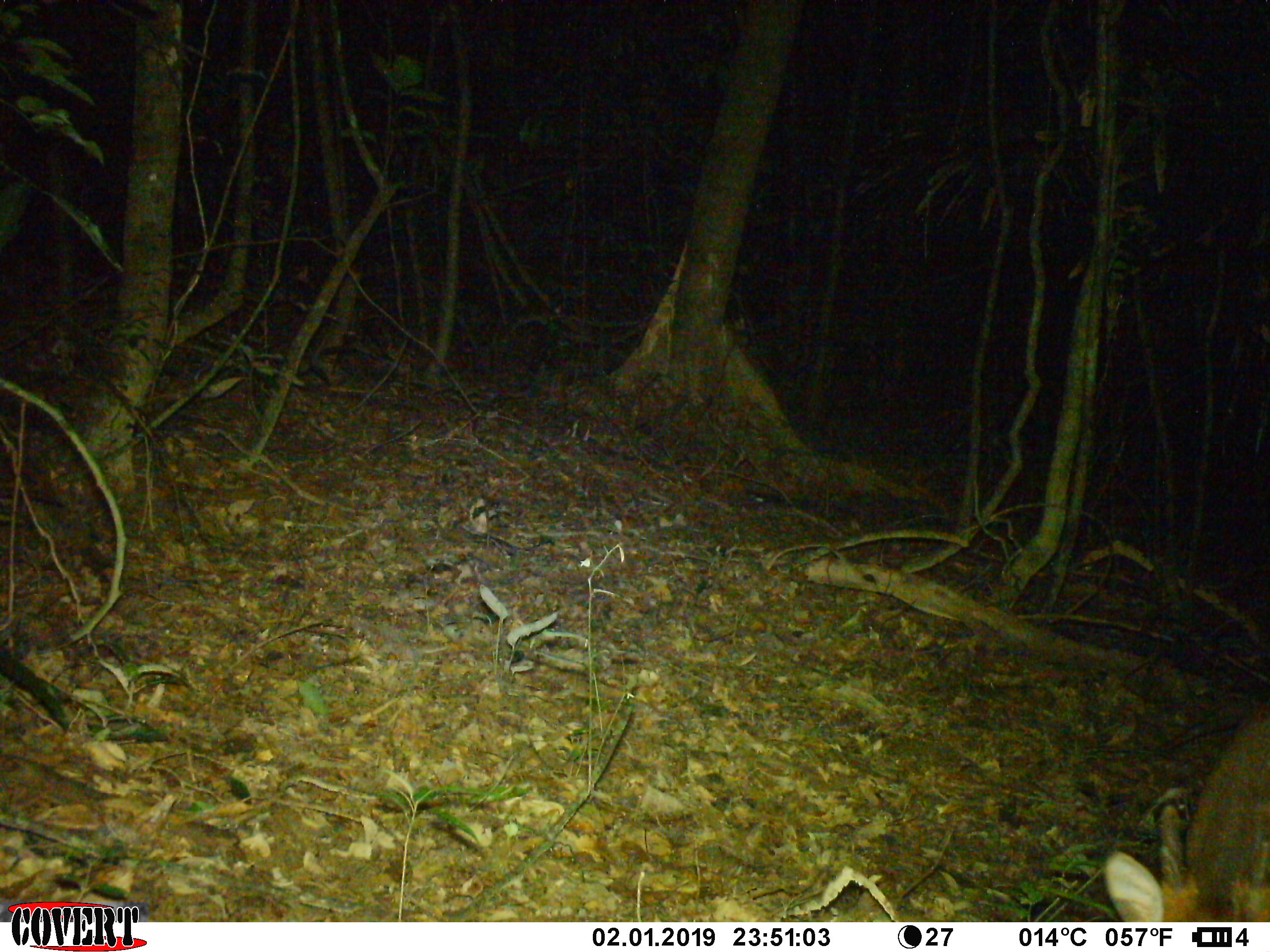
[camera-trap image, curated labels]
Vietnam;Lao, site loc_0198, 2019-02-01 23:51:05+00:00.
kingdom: Animalia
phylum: Chordata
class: Mammalia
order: Artiodactyla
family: Cervidae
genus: Muntiacus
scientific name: Muntiacus vuquangensis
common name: large-antlered muntjac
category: large antlered muntjac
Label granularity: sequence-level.